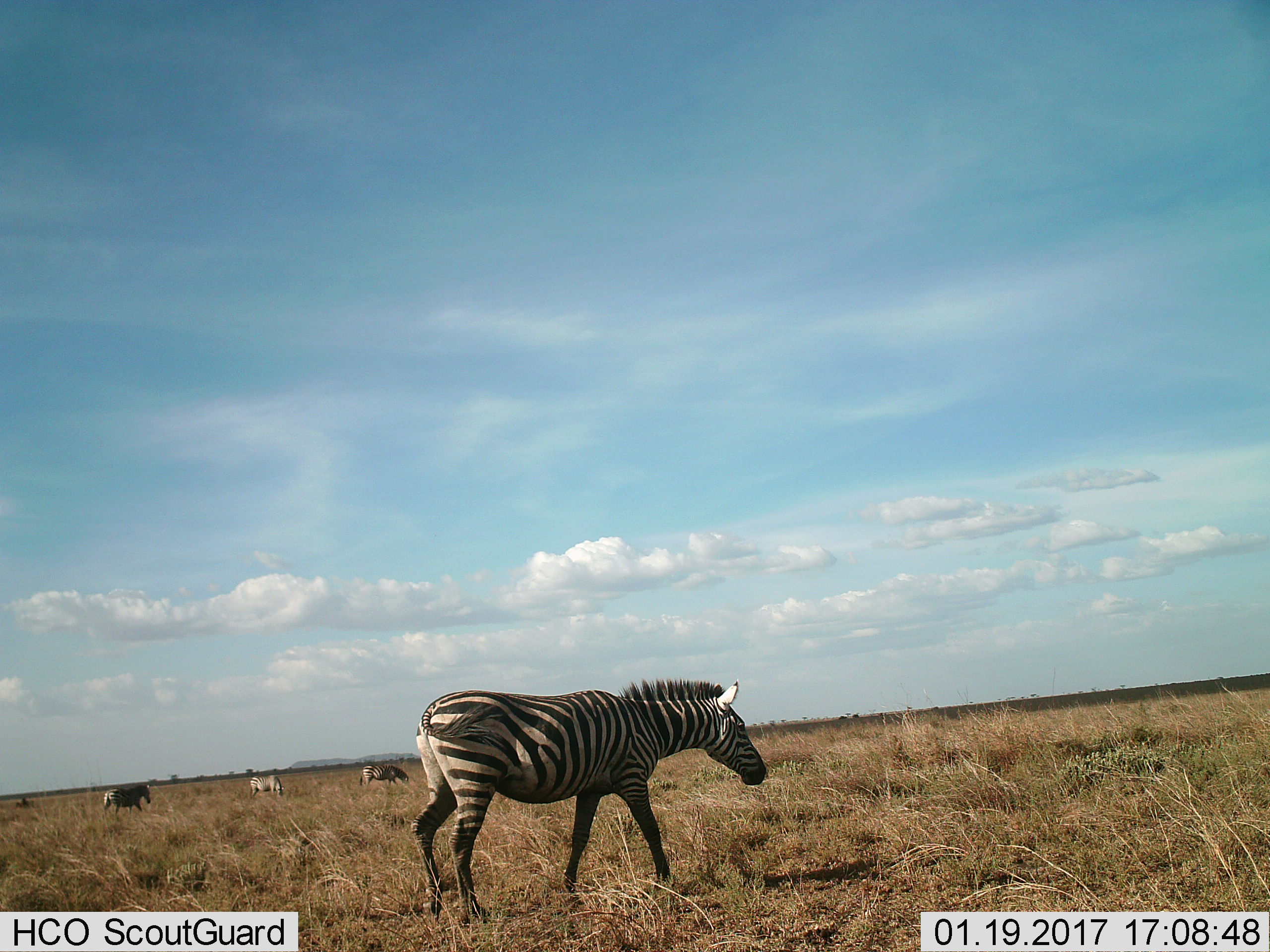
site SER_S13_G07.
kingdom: Animalia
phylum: Chordata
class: Mammalia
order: Perissodactyla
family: Equidae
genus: Equus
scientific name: Equus quagga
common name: plains zebra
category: zebraplains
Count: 4.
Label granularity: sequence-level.